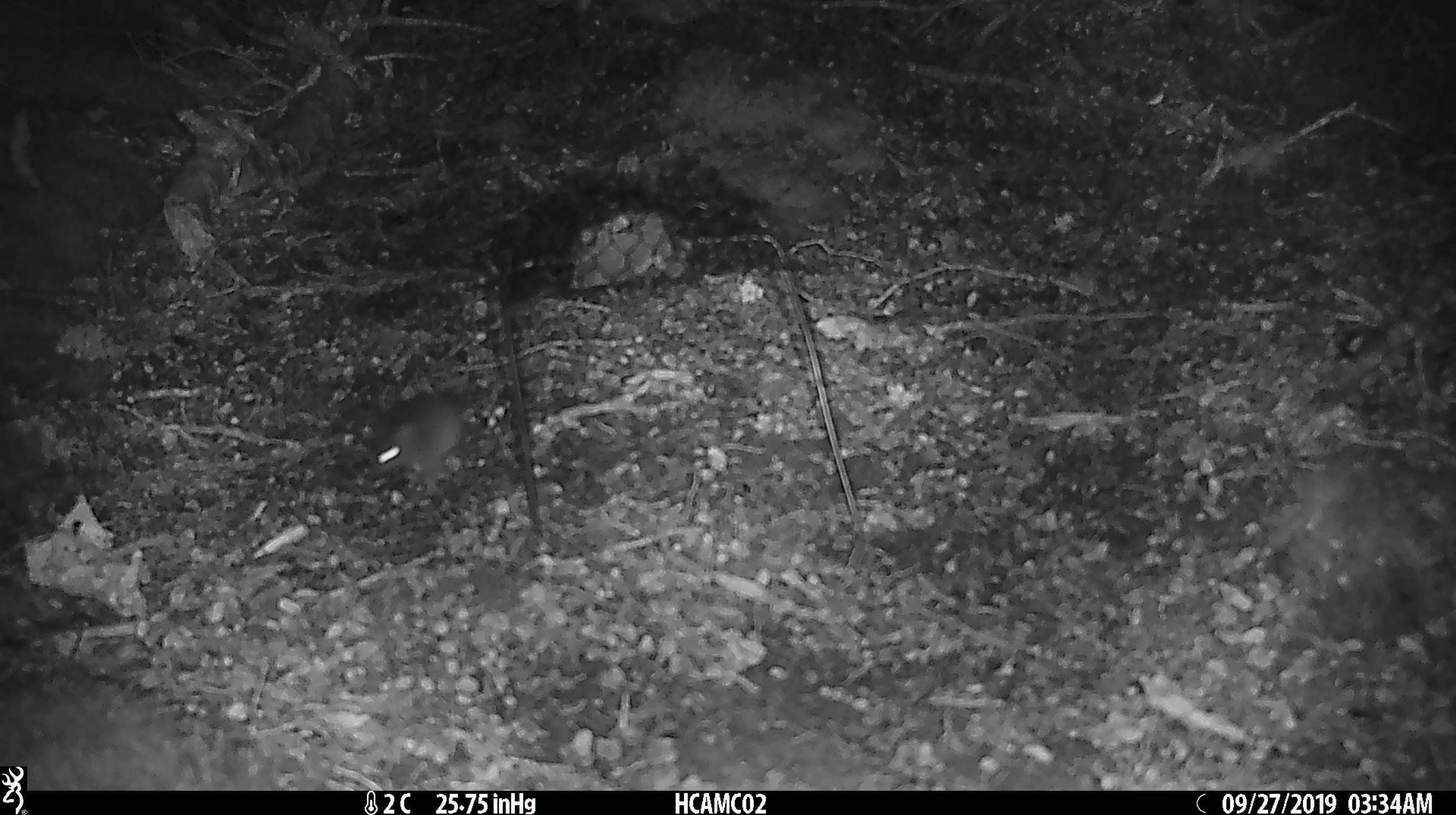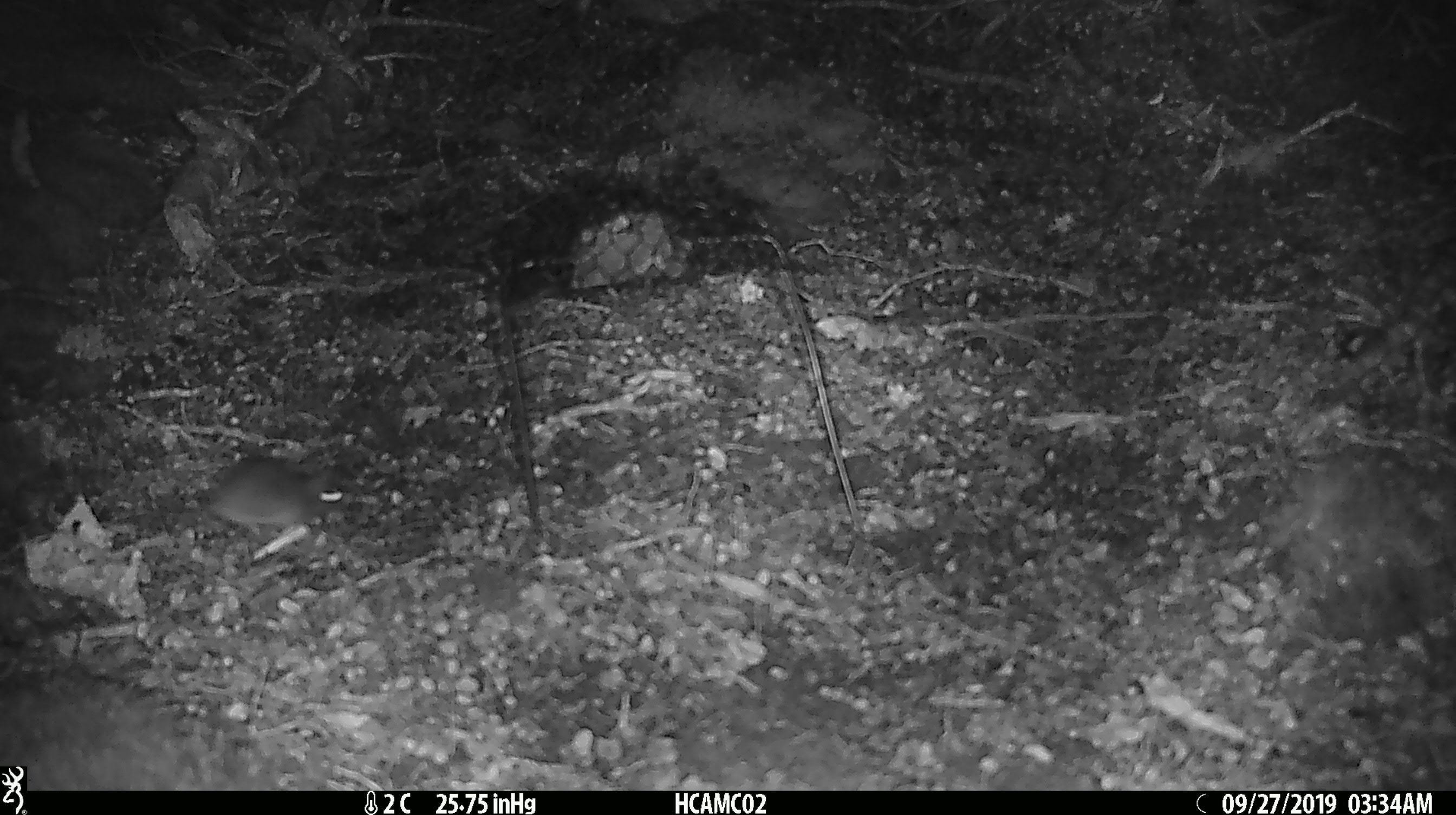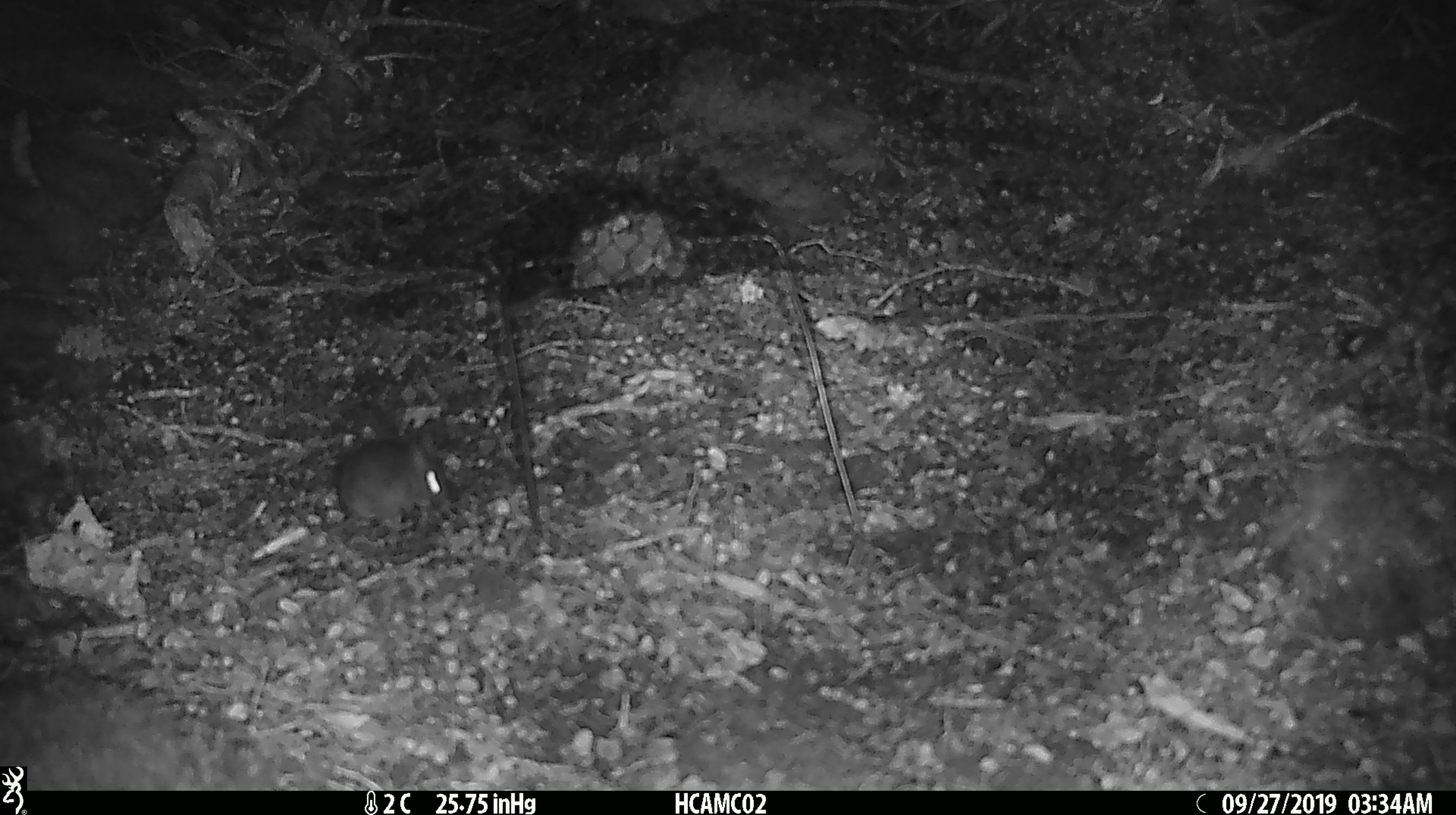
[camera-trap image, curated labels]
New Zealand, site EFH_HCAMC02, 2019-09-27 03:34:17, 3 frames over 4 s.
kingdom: Animalia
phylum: Chordata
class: Mammalia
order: Rodentia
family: Muridae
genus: Mus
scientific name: Mus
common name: mouse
Mouse (Mus).